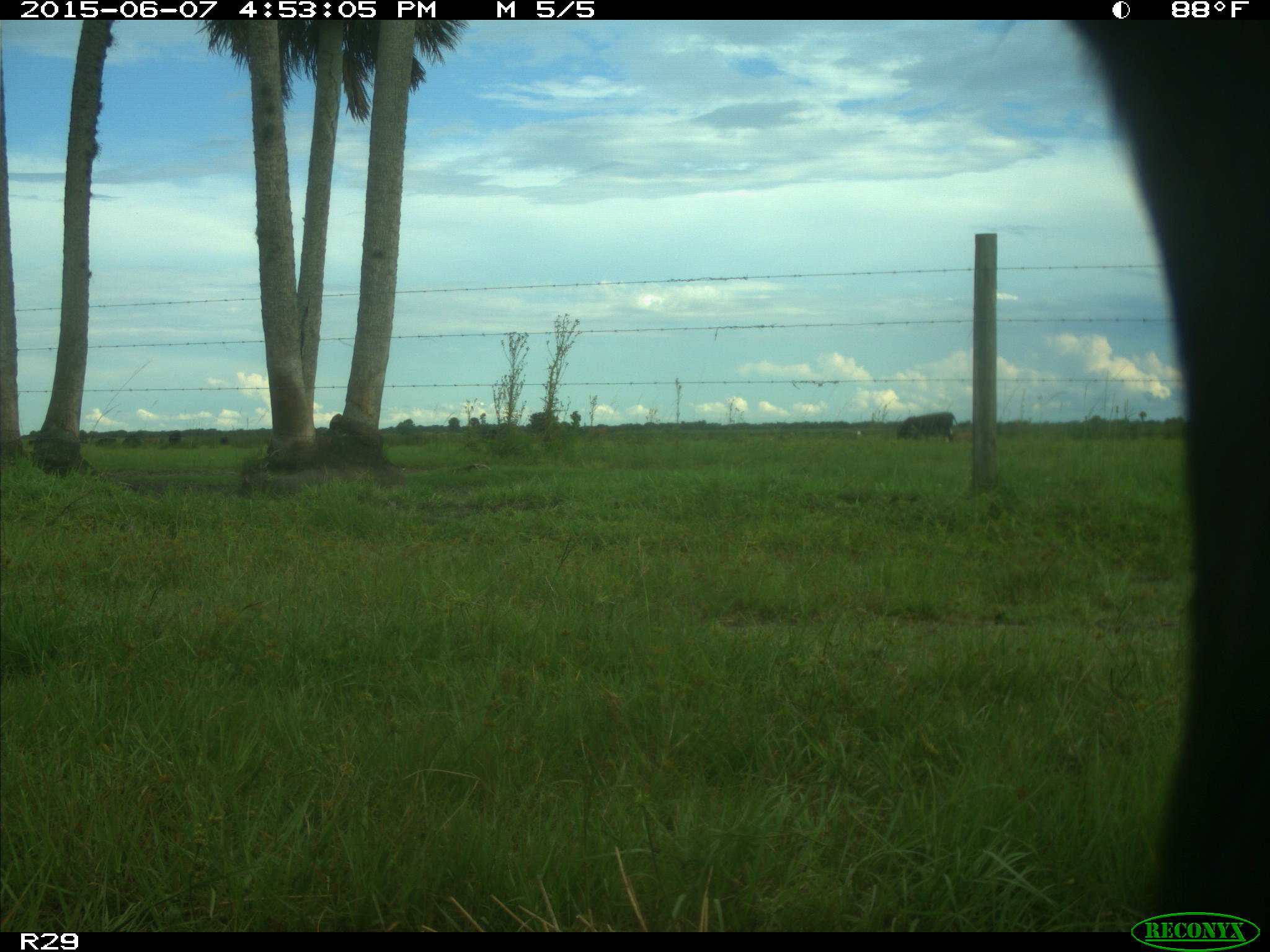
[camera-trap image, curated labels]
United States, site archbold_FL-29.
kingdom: Animalia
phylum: Chordata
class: Mammalia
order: Artiodactyla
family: Bovidae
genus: Bos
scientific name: Bos taurus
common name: domestic cow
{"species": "Bos taurus (domestic cow)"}